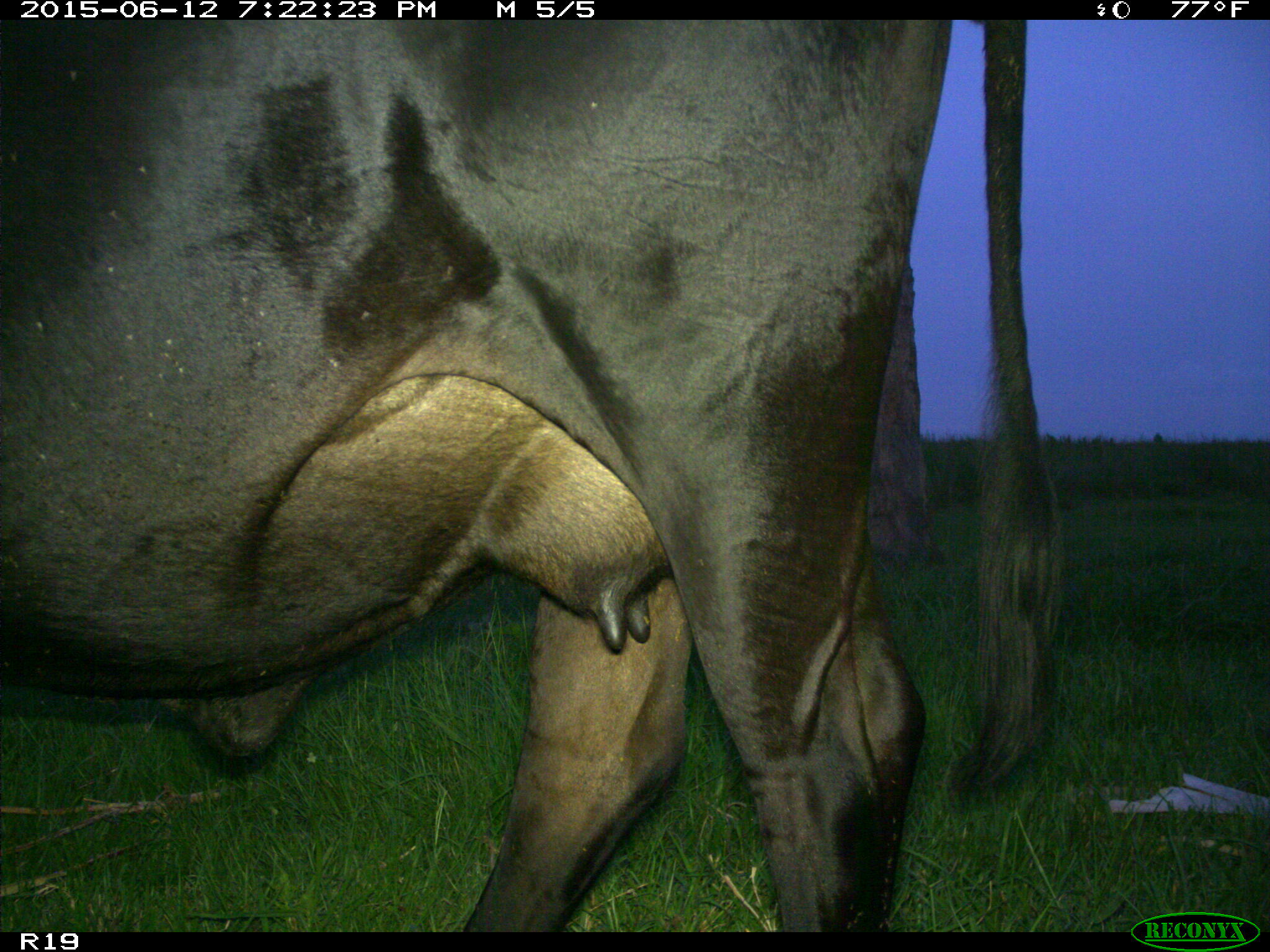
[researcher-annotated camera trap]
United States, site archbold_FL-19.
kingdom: Animalia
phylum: Chordata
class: Mammalia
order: Artiodactyla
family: Bovidae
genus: Bos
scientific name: Bos taurus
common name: domestic cow